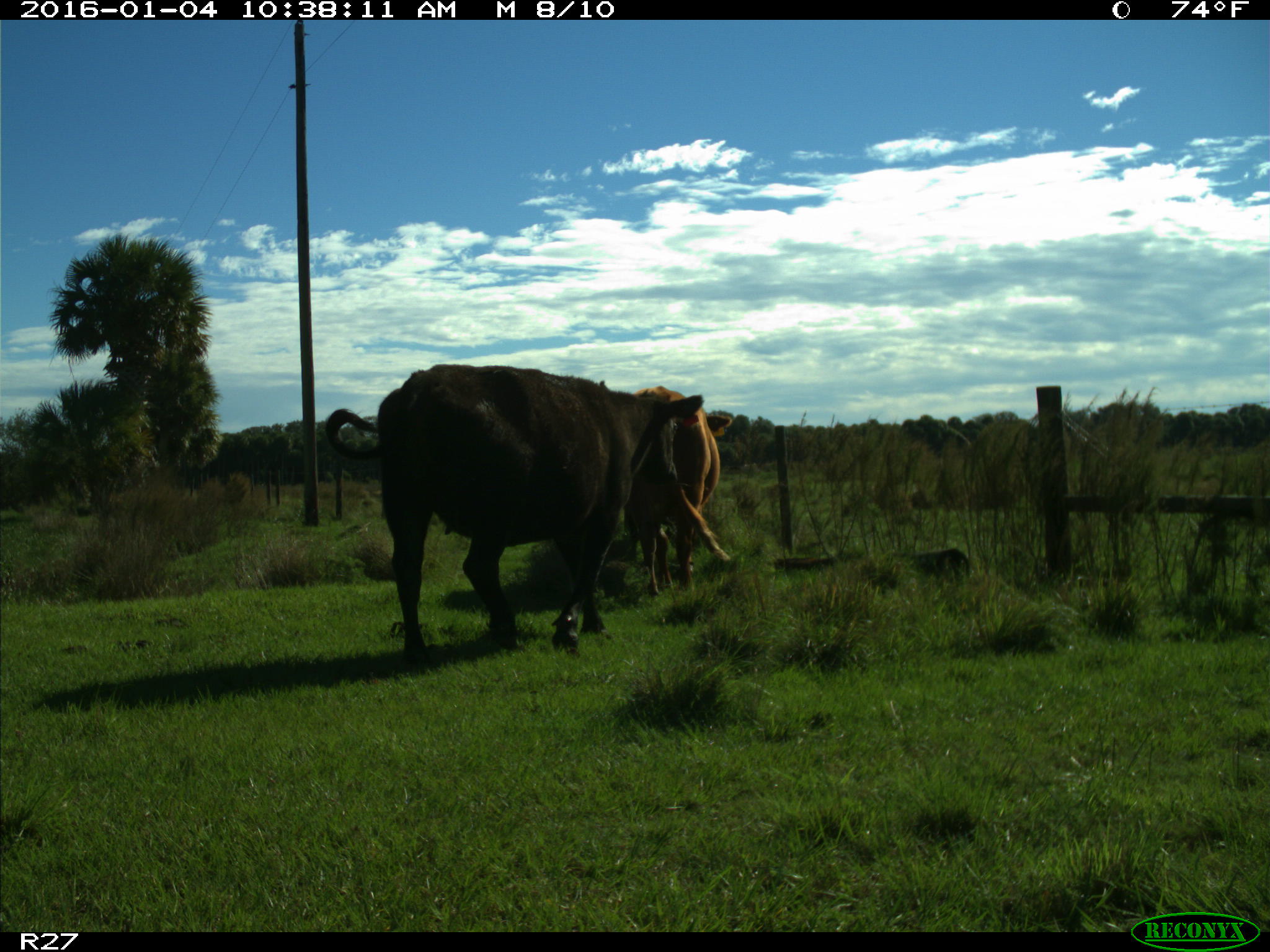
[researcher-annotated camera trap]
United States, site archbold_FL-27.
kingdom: Animalia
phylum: Chordata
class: Mammalia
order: Artiodactyla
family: Bovidae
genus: Bos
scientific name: Bos taurus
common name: domestic cow